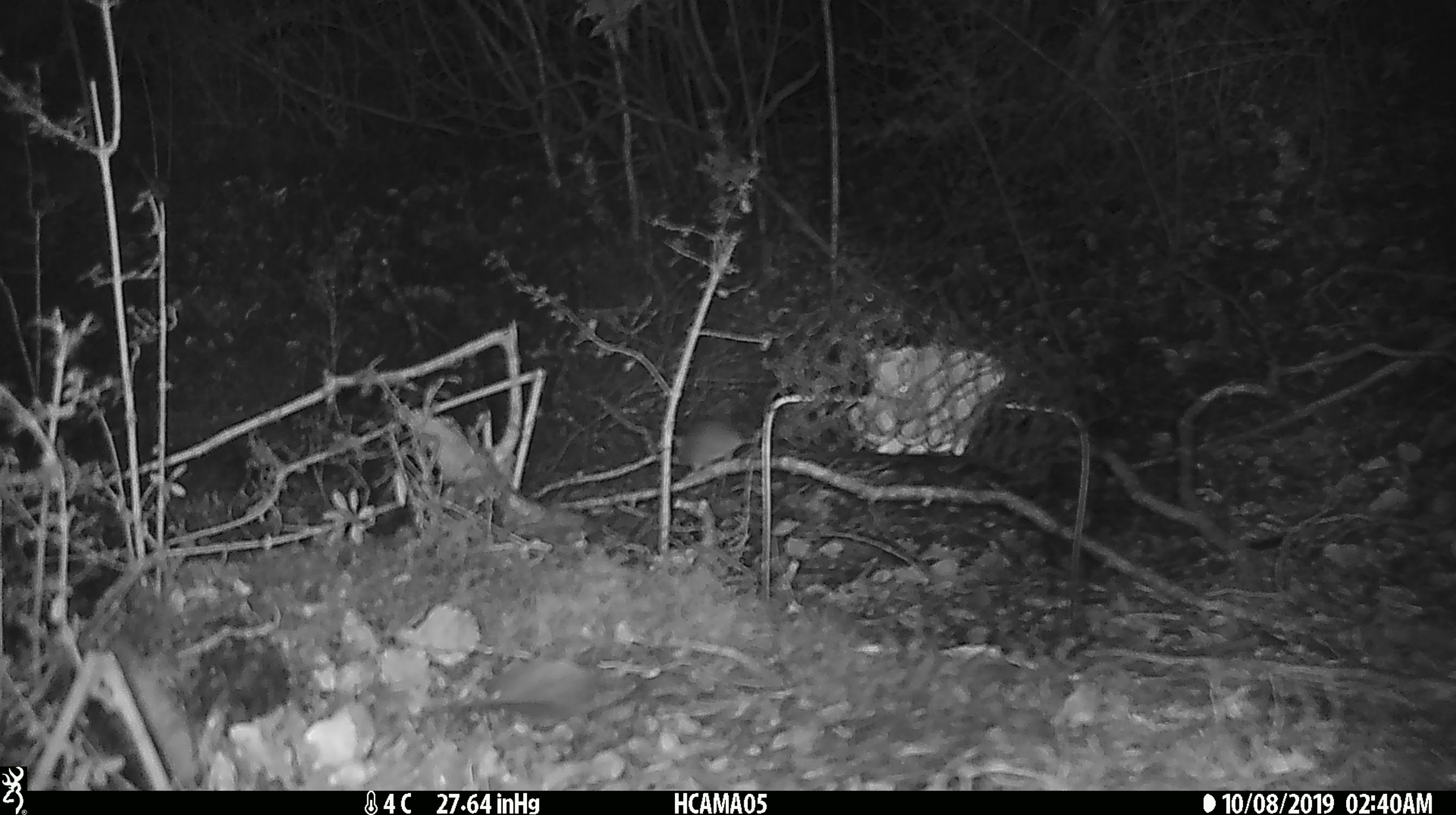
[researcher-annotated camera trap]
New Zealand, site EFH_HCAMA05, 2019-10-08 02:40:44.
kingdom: Animalia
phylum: Chordata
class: Mammalia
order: Rodentia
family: Muridae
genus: Mus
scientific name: Mus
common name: mouse